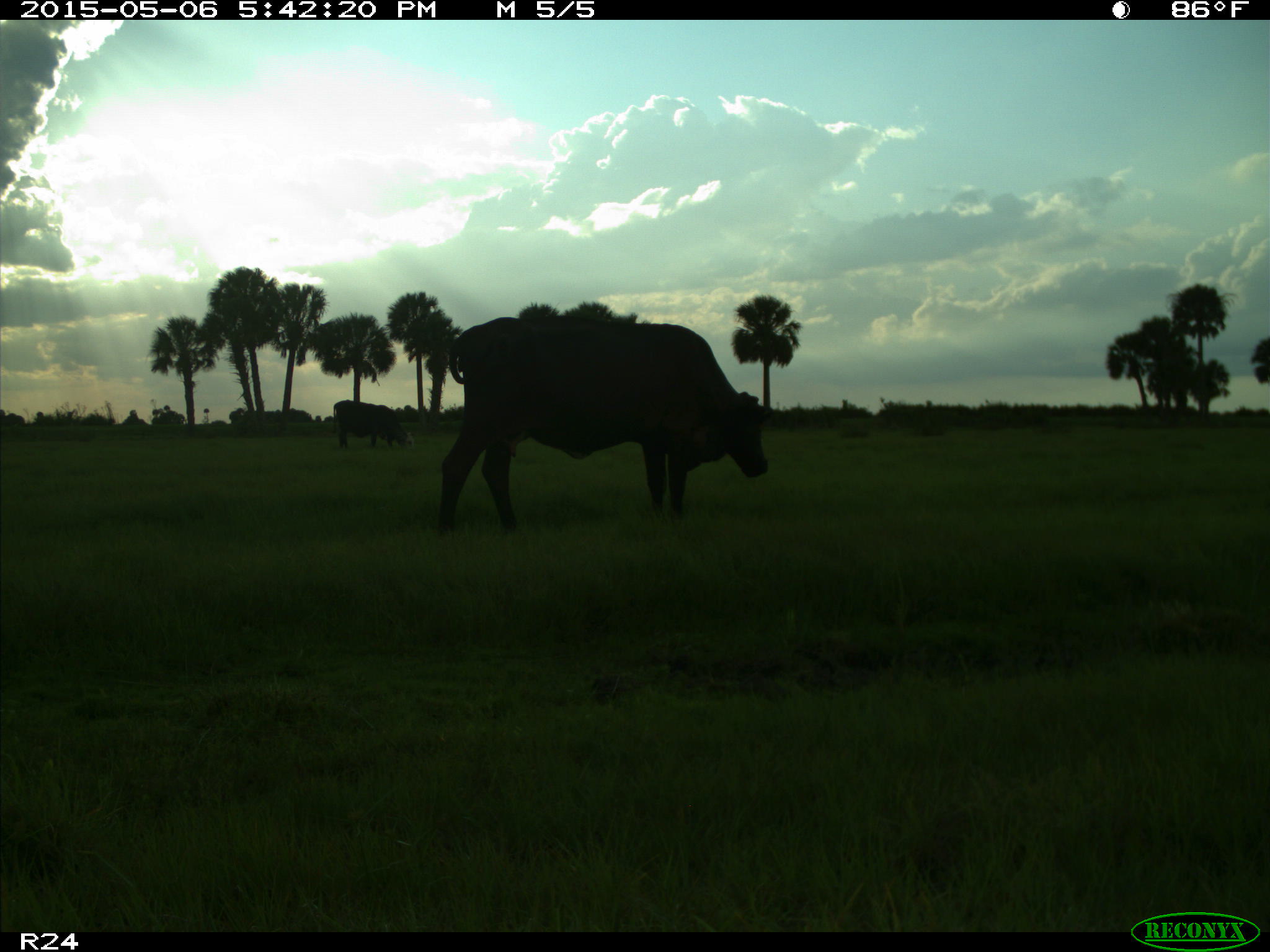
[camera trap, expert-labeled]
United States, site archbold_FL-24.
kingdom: Animalia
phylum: Chordata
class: Mammalia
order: Artiodactyla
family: Bovidae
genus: Bos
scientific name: Bos taurus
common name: domestic cow